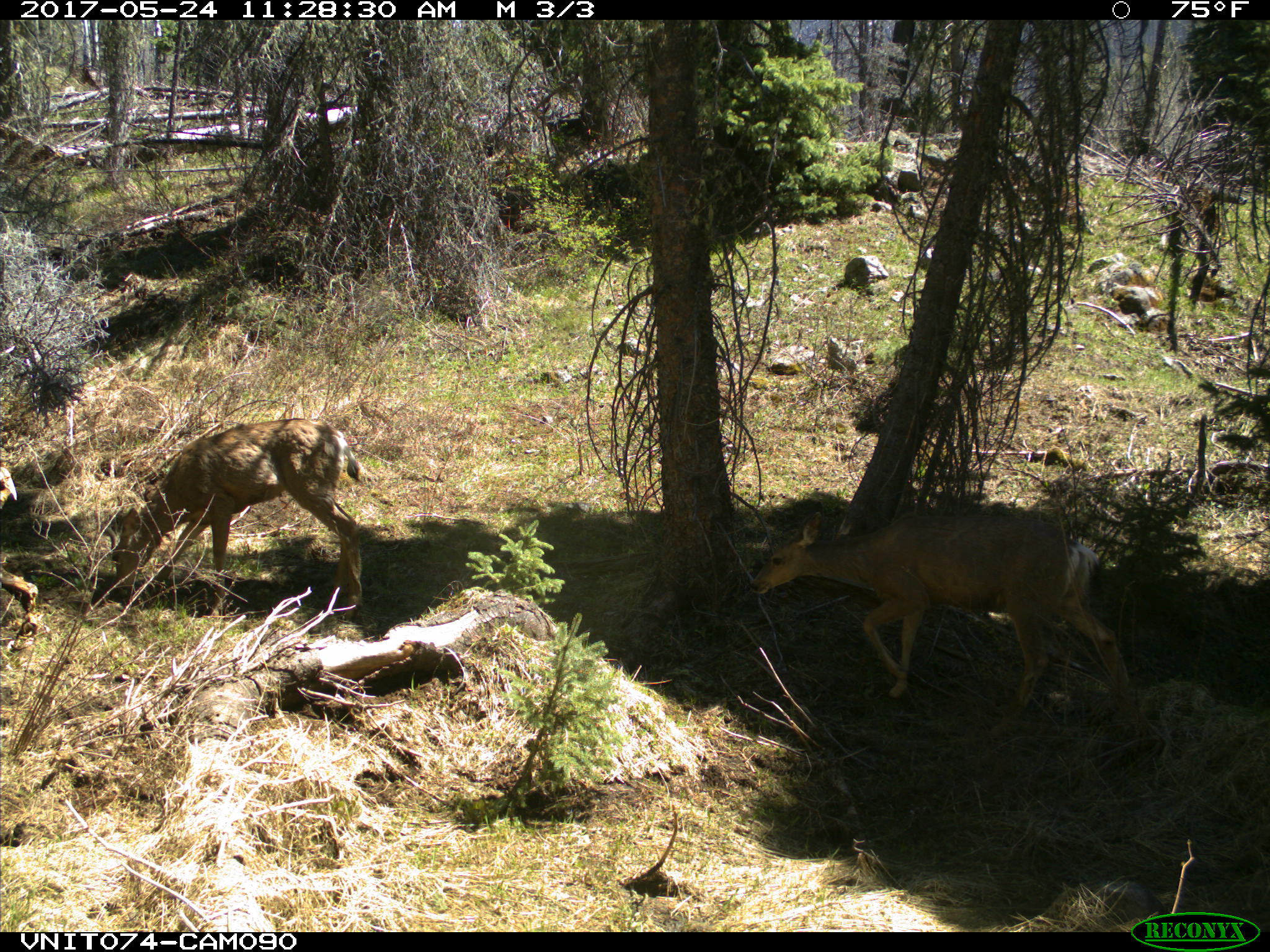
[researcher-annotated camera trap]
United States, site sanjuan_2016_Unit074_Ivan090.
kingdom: Animalia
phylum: Chordata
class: Mammalia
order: Artiodactyla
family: Cervidae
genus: Odocoileus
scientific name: Odocoileus hemionus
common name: mule deer